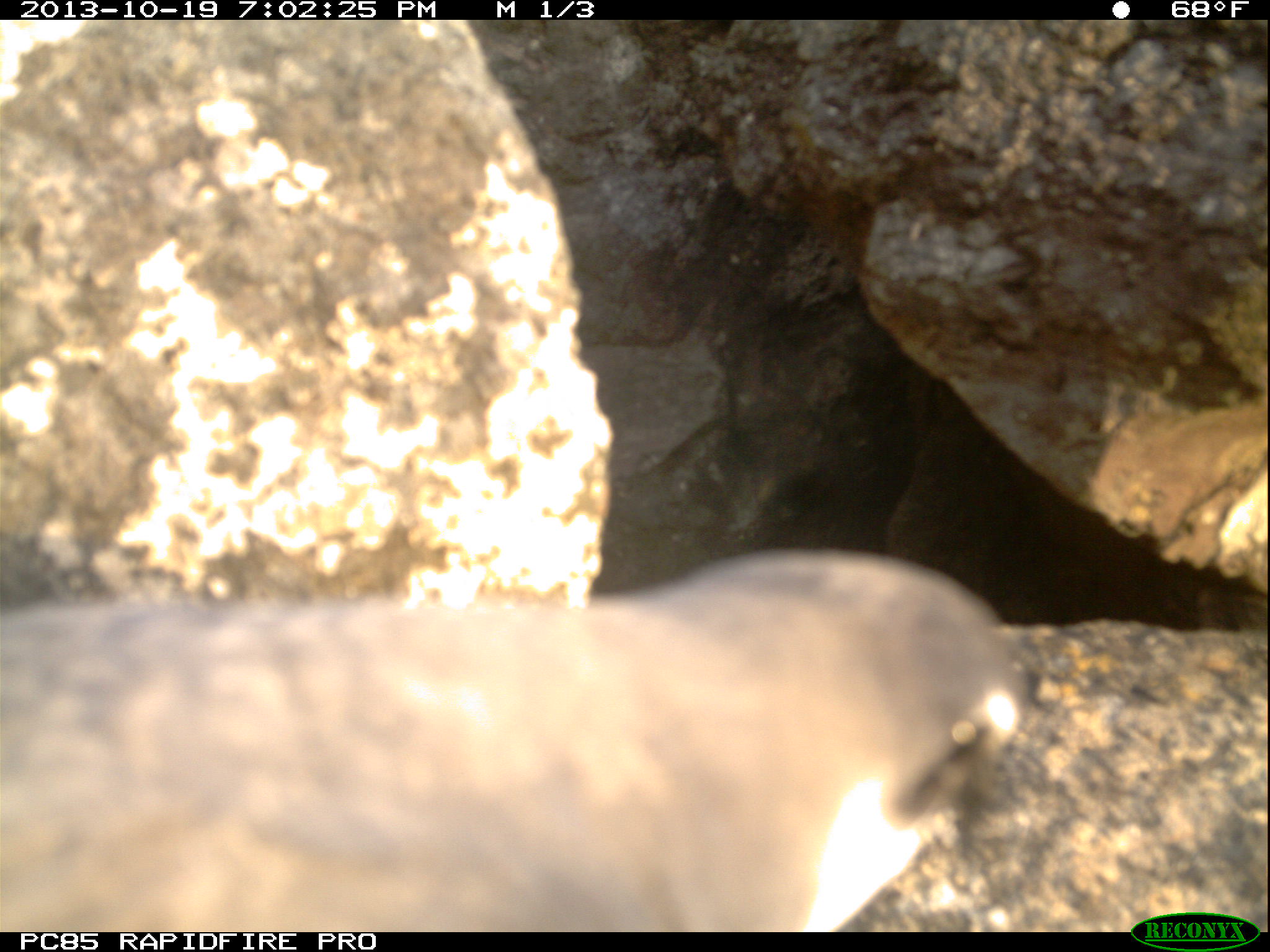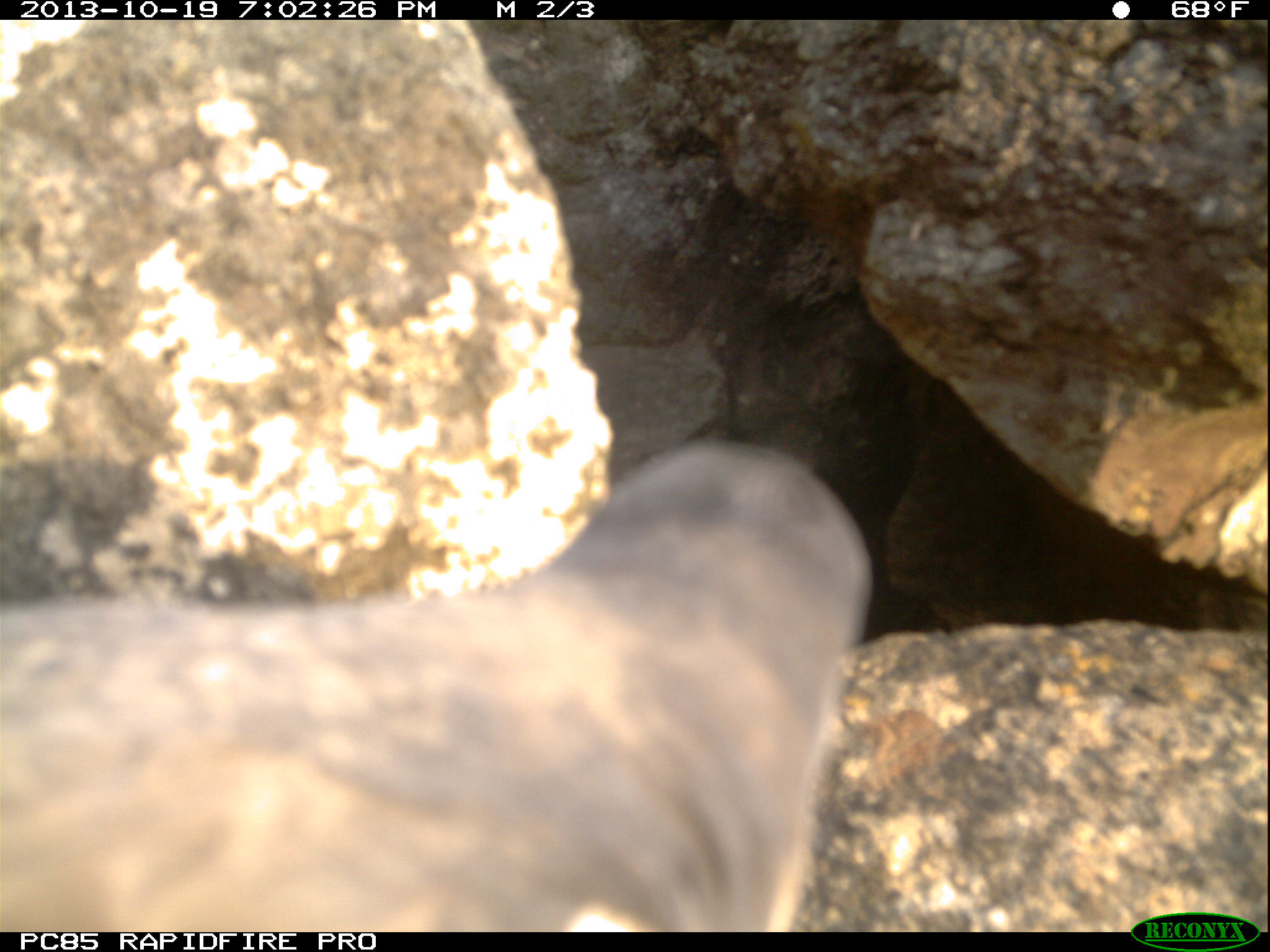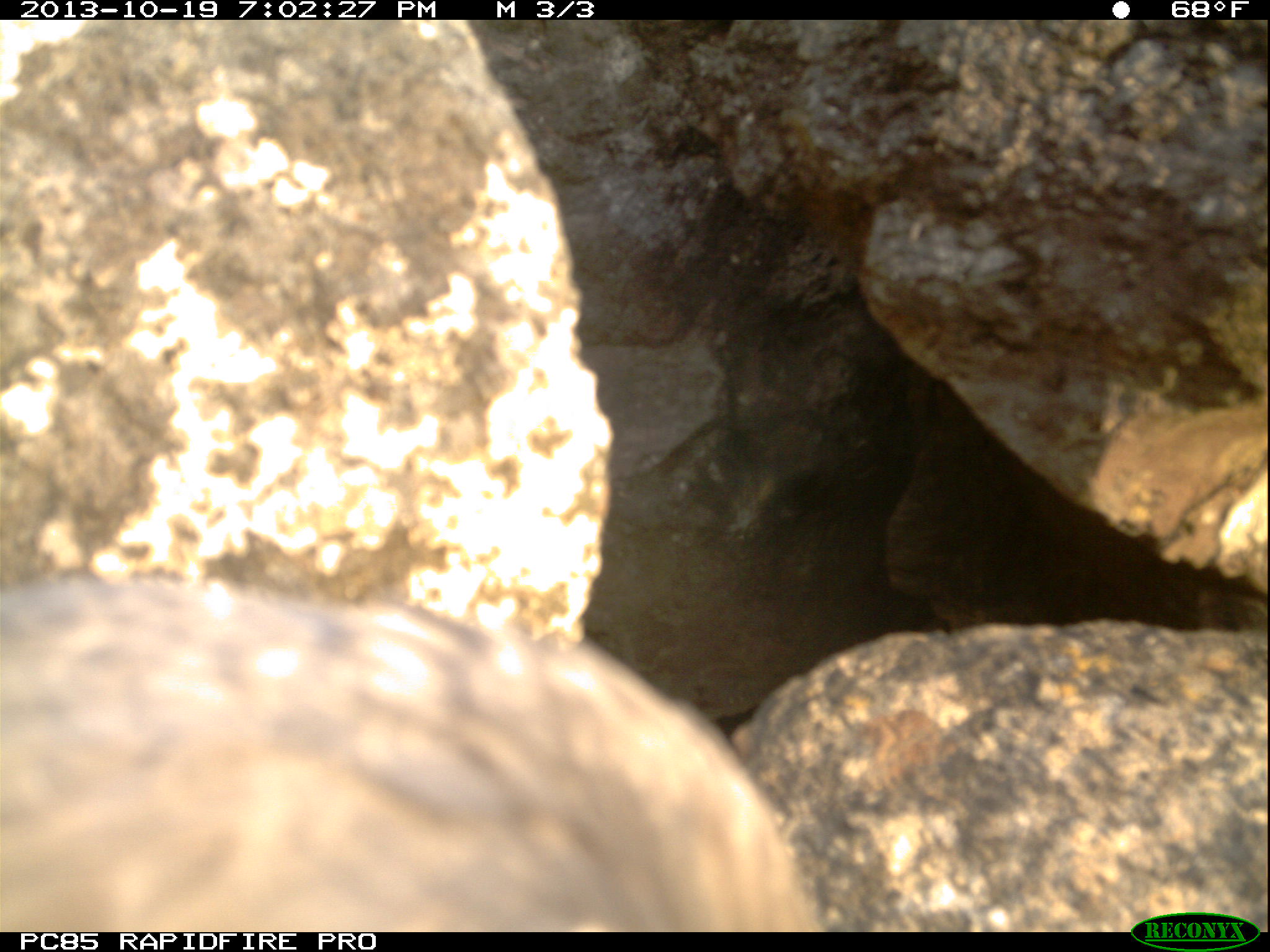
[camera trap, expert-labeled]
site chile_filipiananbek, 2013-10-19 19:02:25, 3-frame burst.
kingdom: Animalia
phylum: Chordata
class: Aves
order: Procellariiformes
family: Procellariidae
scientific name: Procellariidae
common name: petrel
Petrel (Procellariidae).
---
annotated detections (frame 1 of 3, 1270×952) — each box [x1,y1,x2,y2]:
petrel: [0,552,1040,932]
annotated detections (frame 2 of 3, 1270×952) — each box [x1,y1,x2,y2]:
petrel: [0,433,874,928]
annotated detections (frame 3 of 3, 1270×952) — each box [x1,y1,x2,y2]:
petrel: [0,573,819,931]